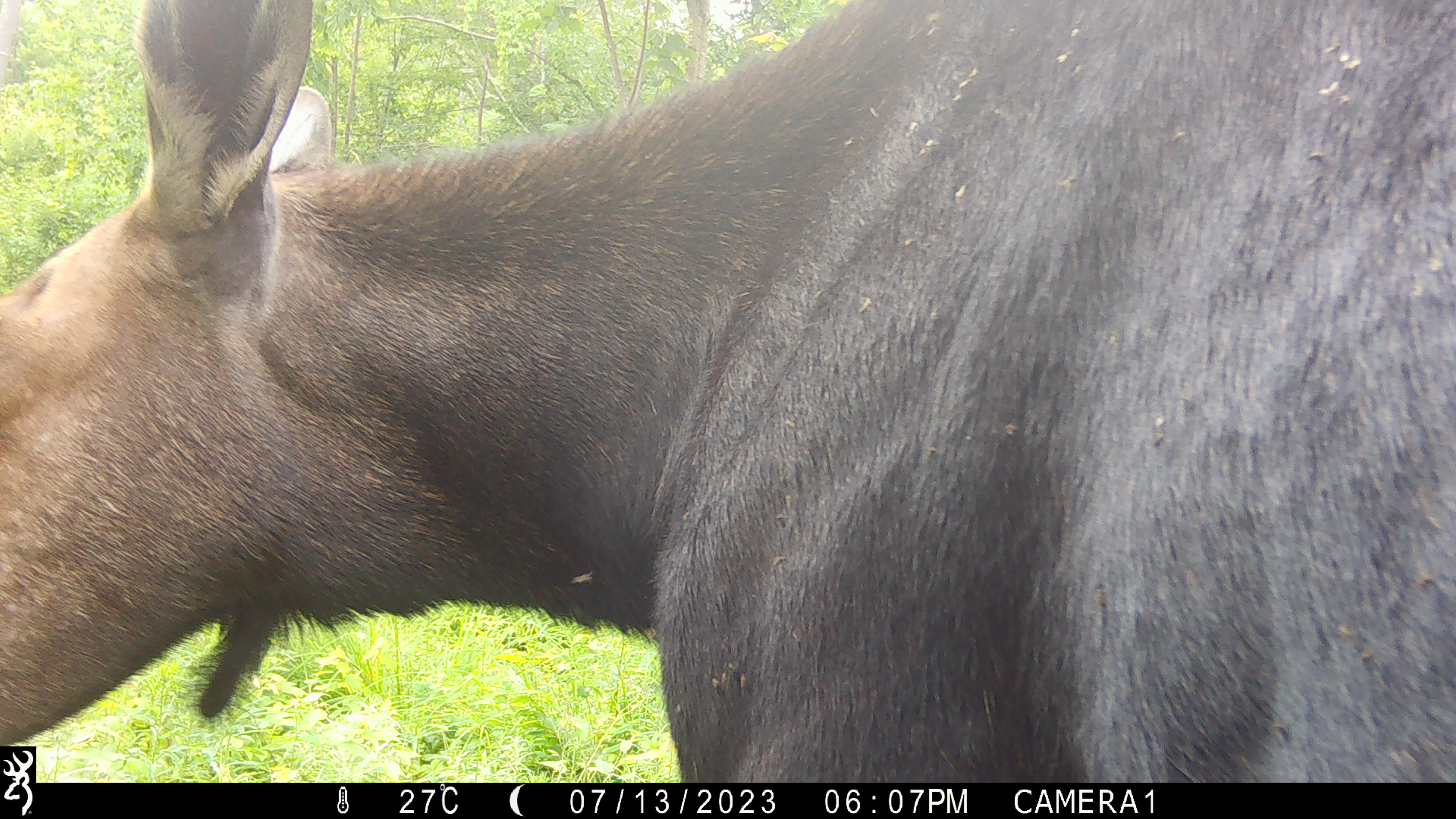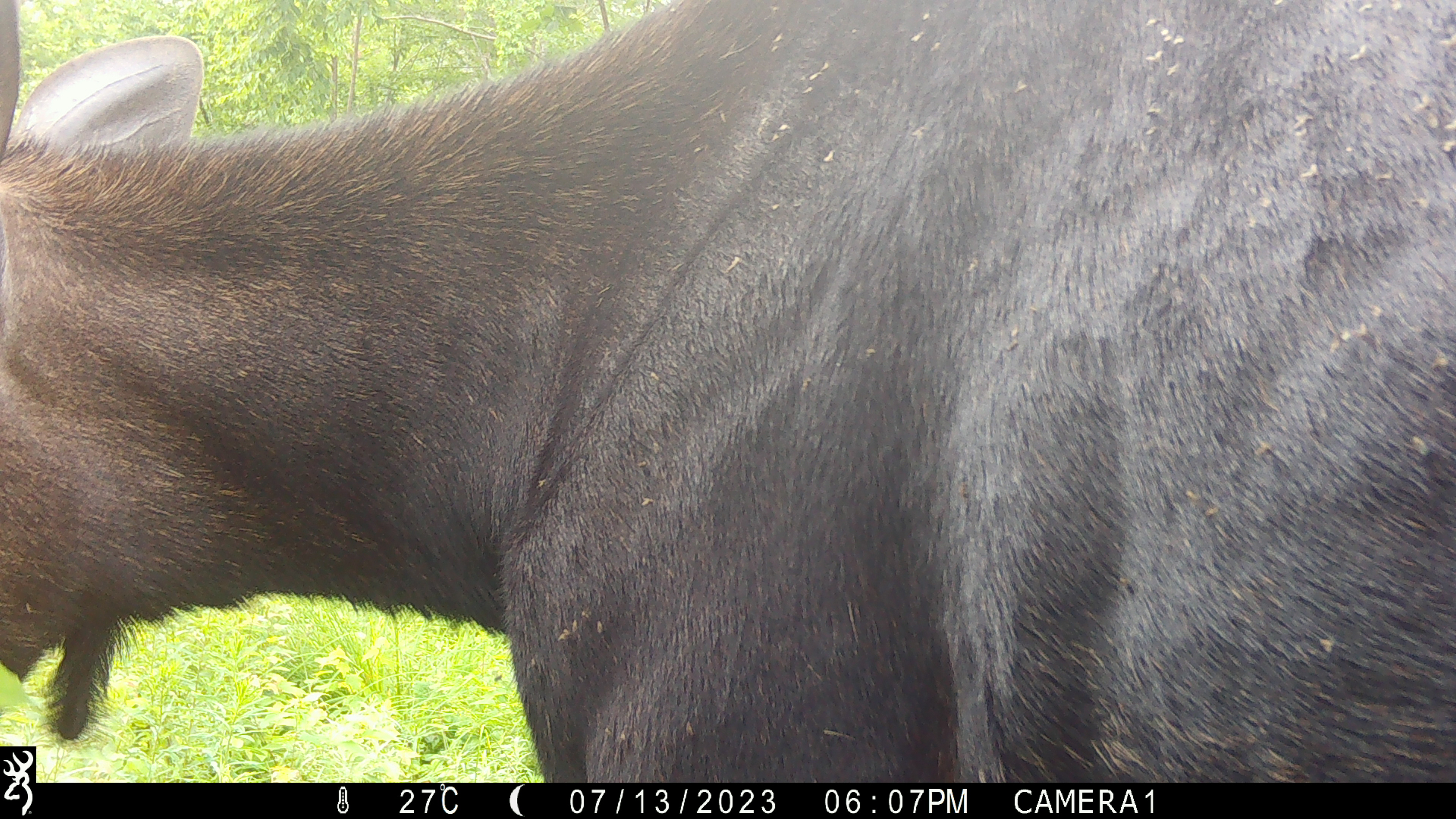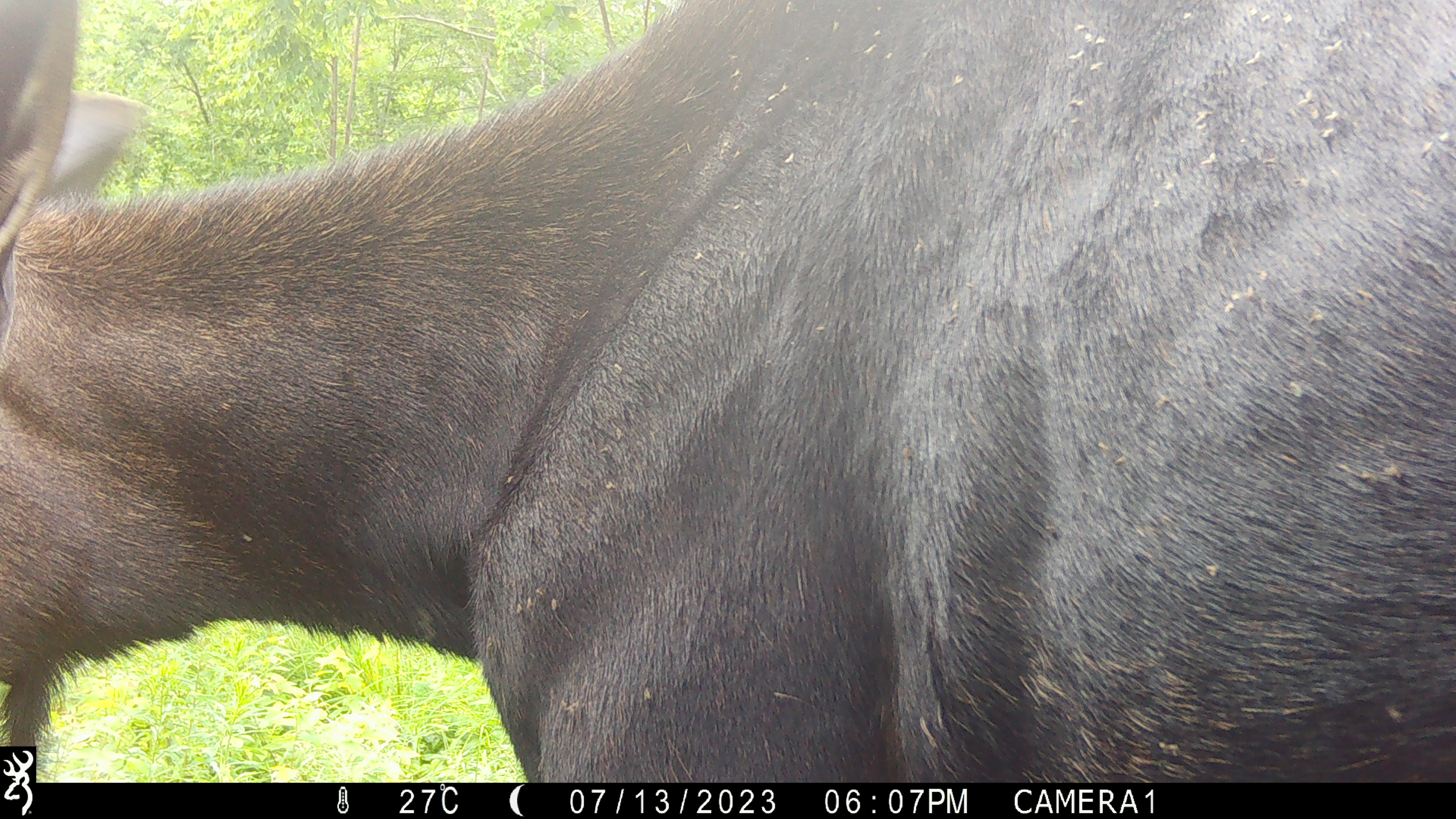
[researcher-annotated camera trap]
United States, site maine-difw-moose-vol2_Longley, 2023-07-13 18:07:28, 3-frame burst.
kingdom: Animalia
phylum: Chordata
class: Mammalia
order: Artiodactyla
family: Cervidae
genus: Alces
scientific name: Alces alces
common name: moose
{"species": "moose (Alces alces)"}